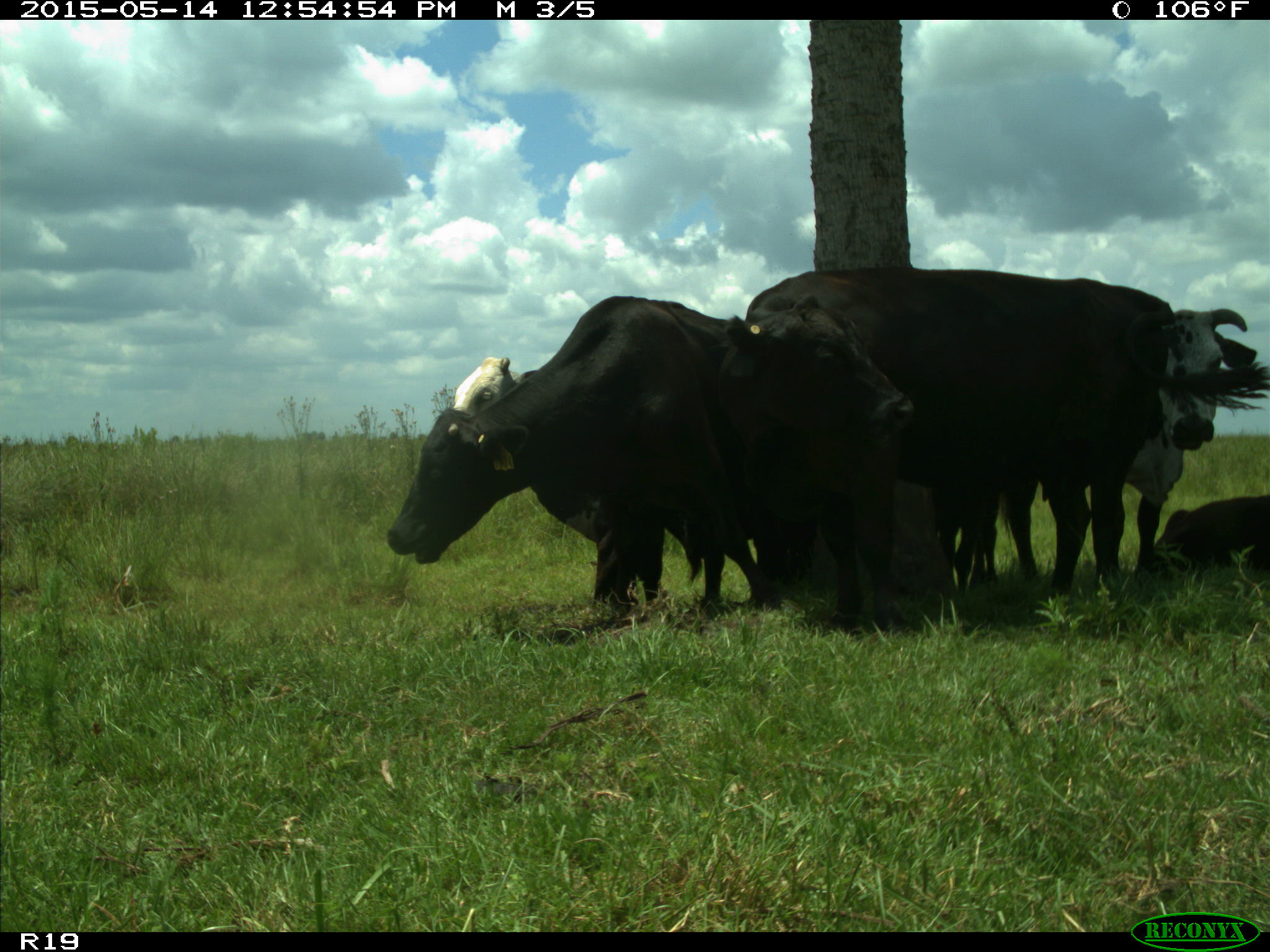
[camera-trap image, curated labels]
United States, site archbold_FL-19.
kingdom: Animalia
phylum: Chordata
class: Mammalia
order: Artiodactyla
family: Bovidae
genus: Bos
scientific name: Bos taurus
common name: domestic cow